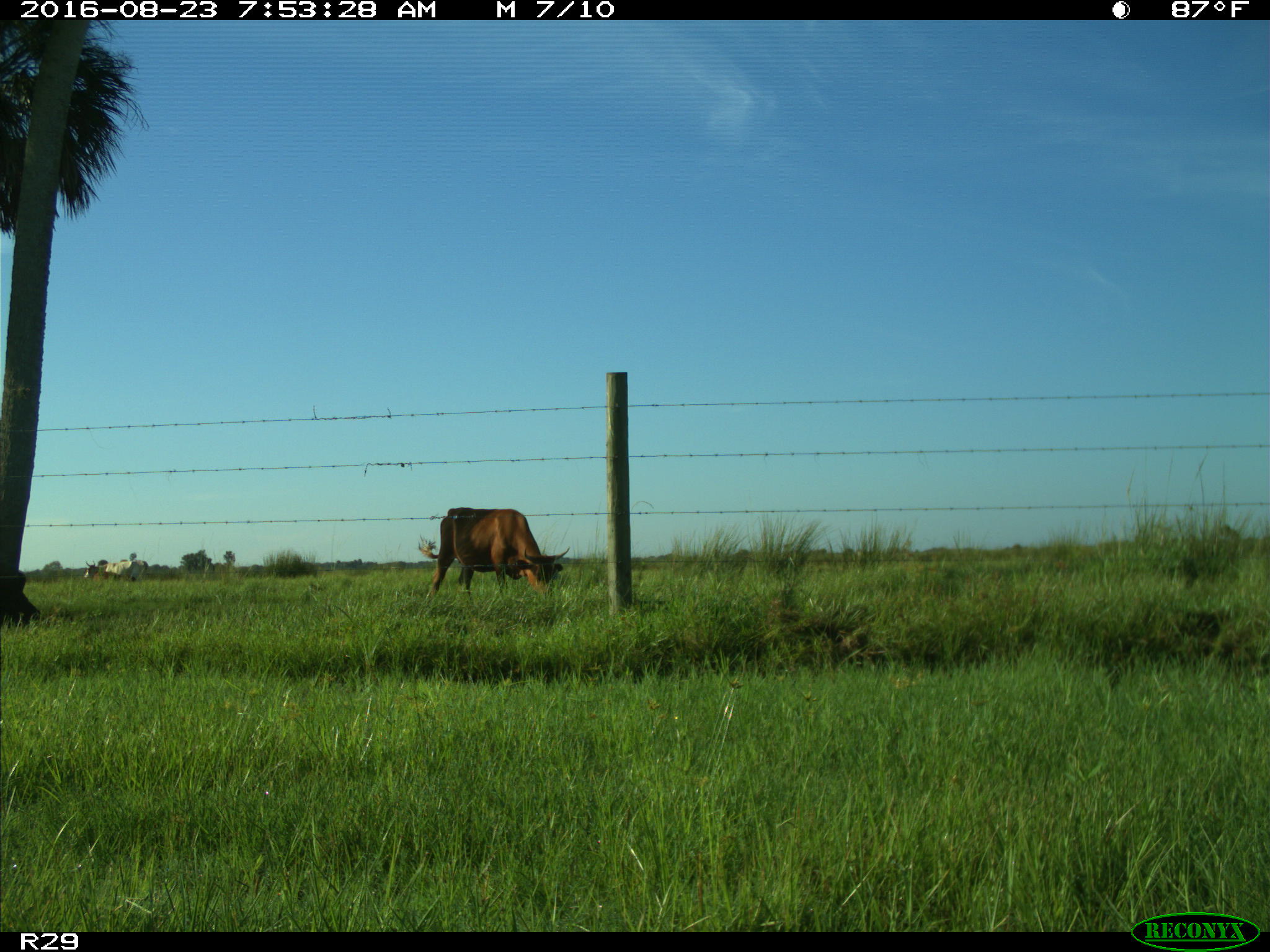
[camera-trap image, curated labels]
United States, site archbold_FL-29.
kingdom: Animalia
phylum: Chordata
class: Mammalia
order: Artiodactyla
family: Bovidae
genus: Bos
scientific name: Bos taurus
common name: domestic cow